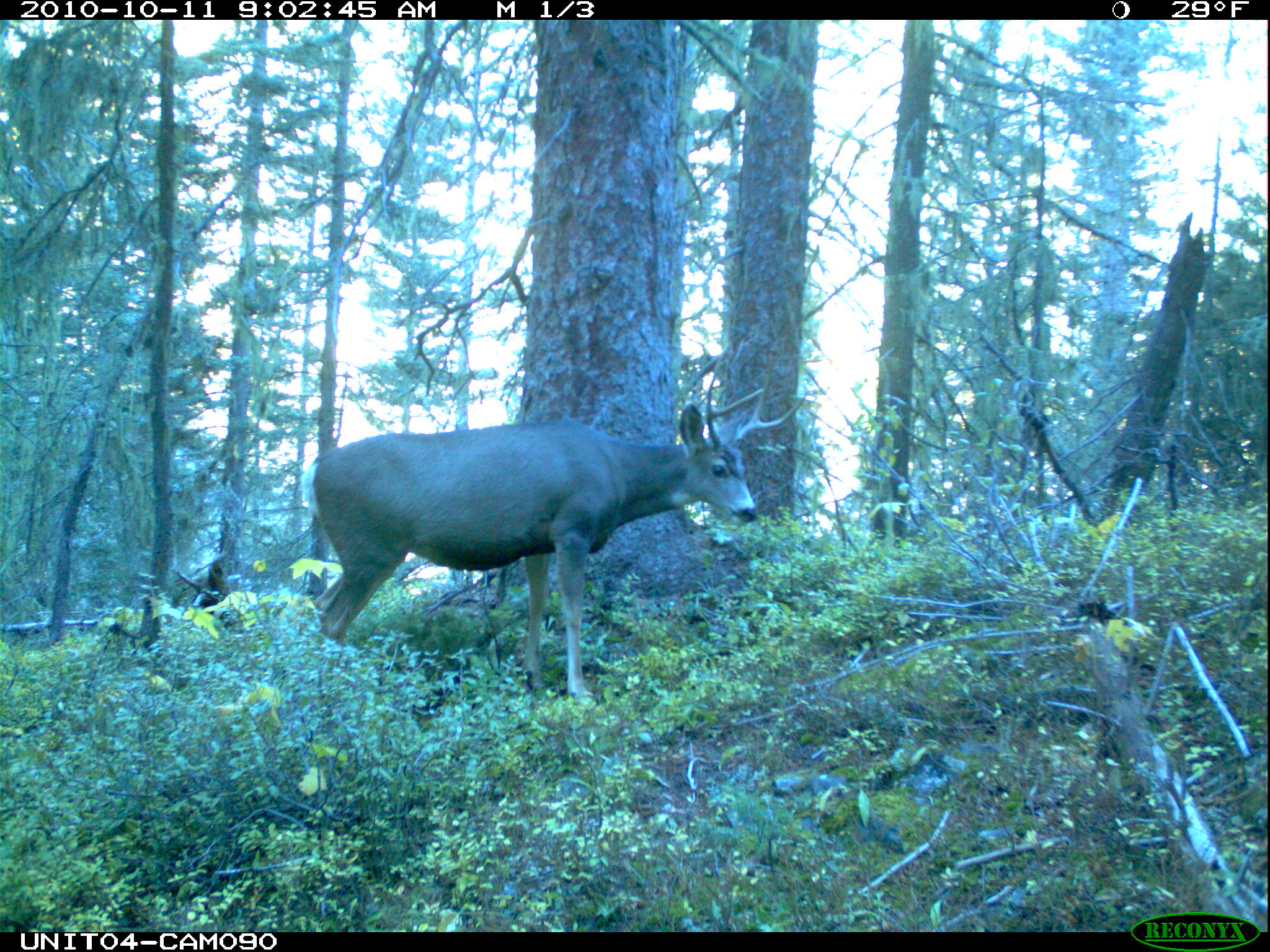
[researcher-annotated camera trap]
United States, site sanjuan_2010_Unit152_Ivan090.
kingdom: Animalia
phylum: Chordata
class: Mammalia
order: Artiodactyla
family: Cervidae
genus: Odocoileus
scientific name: Odocoileus hemionus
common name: mule deer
Odocoileus hemionus (mule deer).